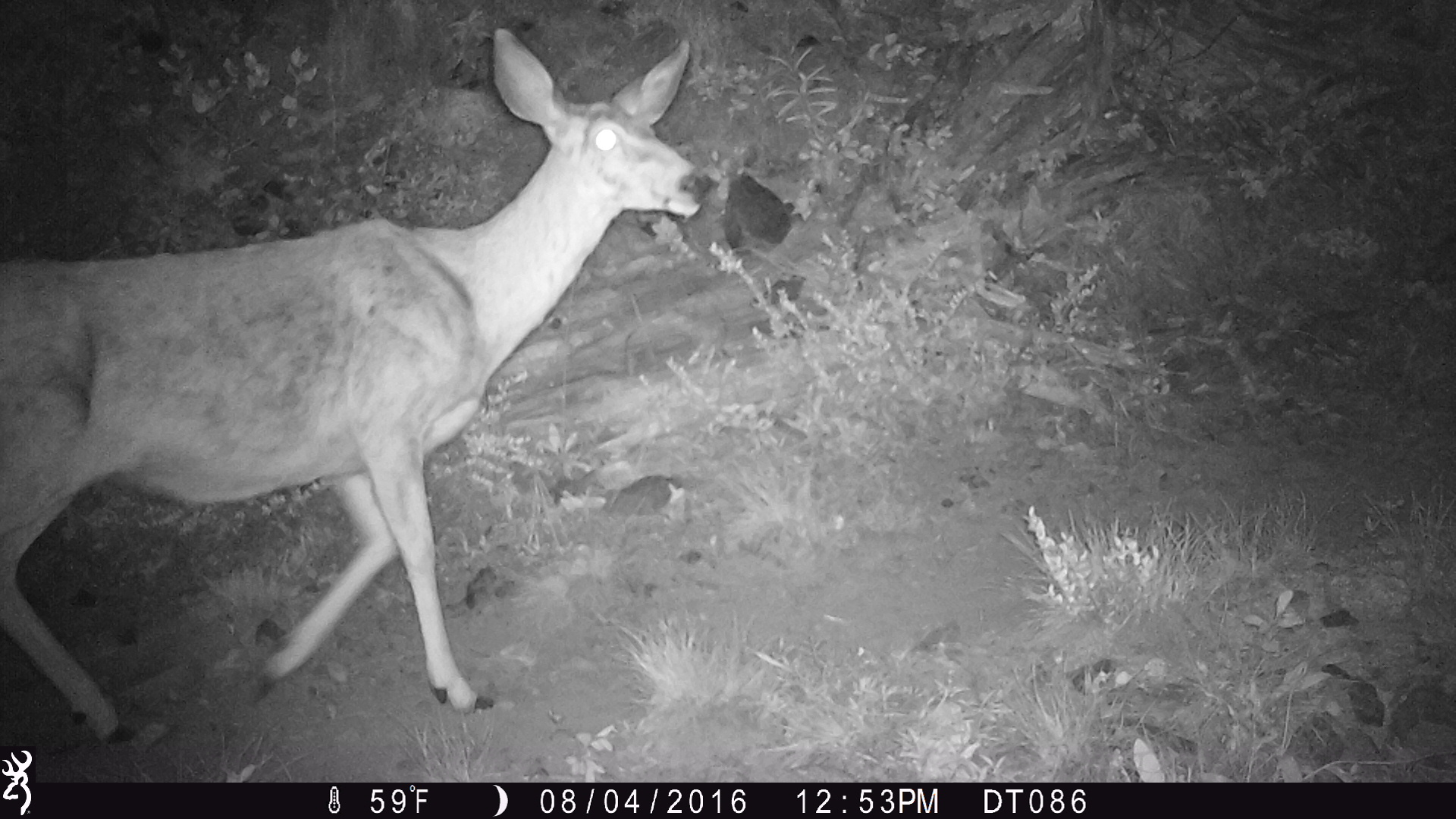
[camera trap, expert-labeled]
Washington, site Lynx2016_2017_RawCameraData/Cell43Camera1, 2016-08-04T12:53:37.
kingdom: Animalia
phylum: Chordata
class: Mammalia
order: Artiodactyla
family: Cervidae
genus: Odocoileus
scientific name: Odocoileus hemionus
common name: mule deer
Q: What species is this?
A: Odocoileus hemionus (mule deer).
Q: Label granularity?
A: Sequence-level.